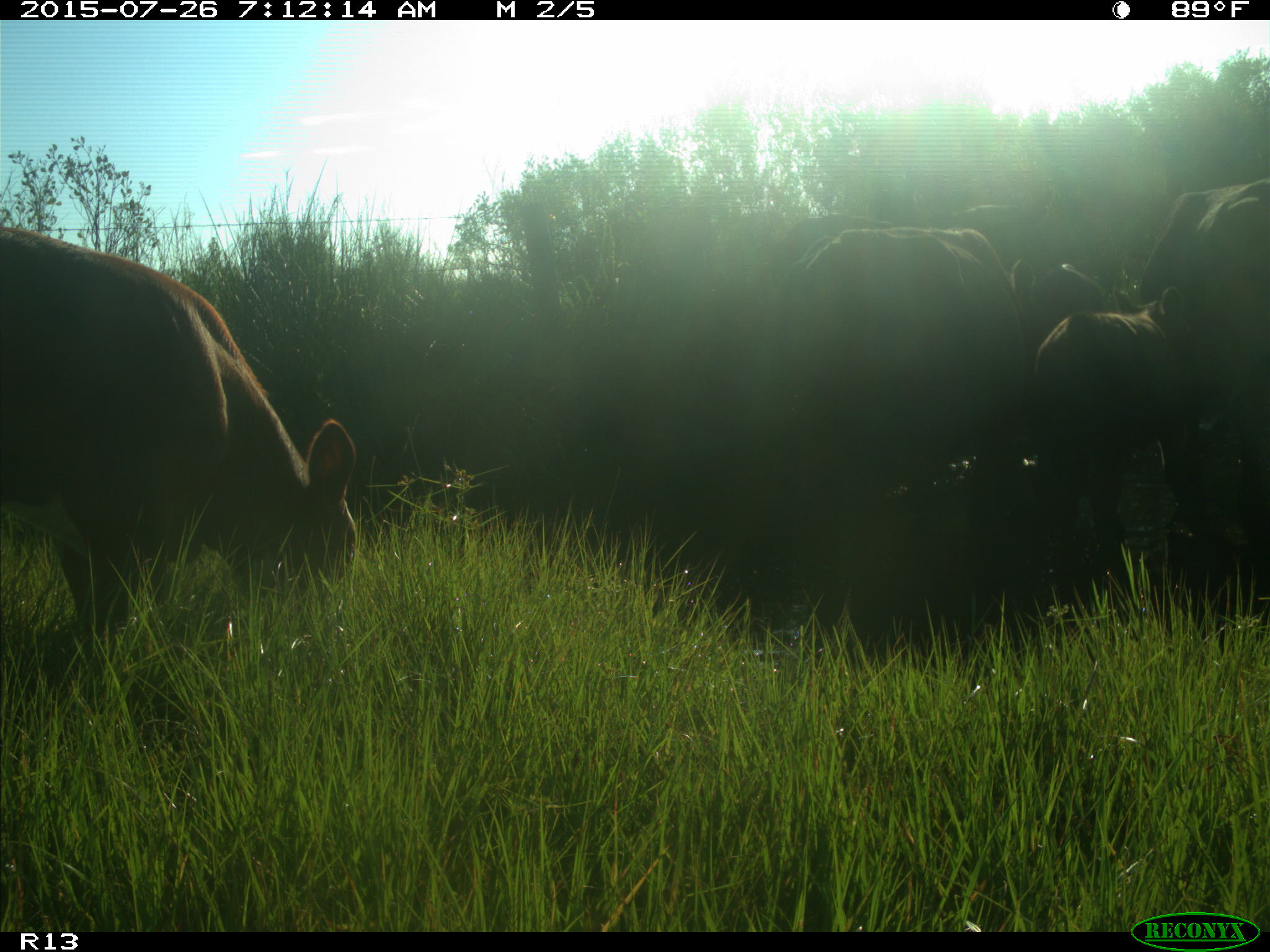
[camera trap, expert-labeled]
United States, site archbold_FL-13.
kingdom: Animalia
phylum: Chordata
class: Mammalia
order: Artiodactyla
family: Bovidae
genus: Bos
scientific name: Bos taurus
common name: domestic cow